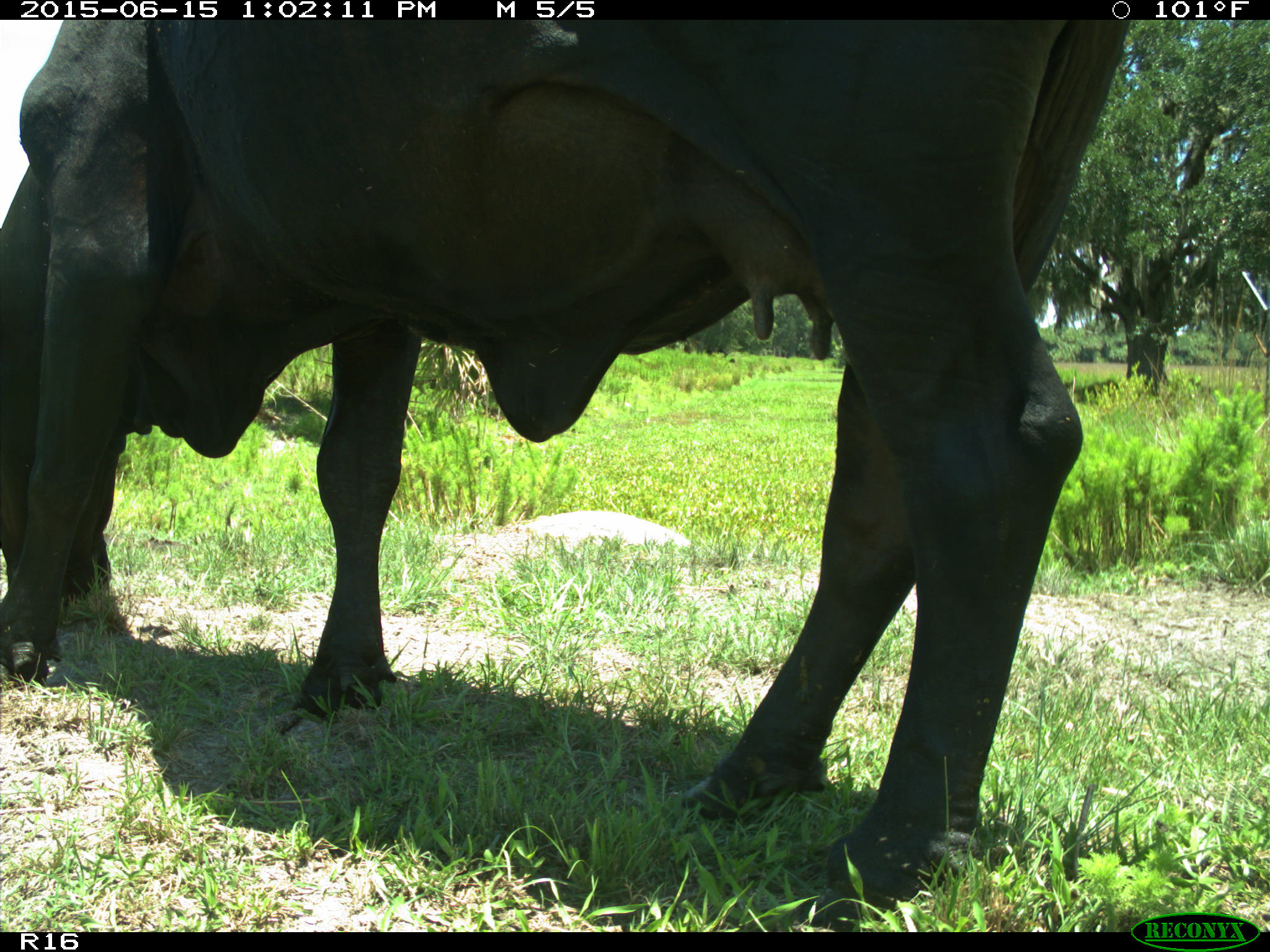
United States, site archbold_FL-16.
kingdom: Animalia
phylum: Chordata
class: Mammalia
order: Artiodactyla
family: Bovidae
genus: Bos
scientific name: Bos taurus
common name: domestic cow